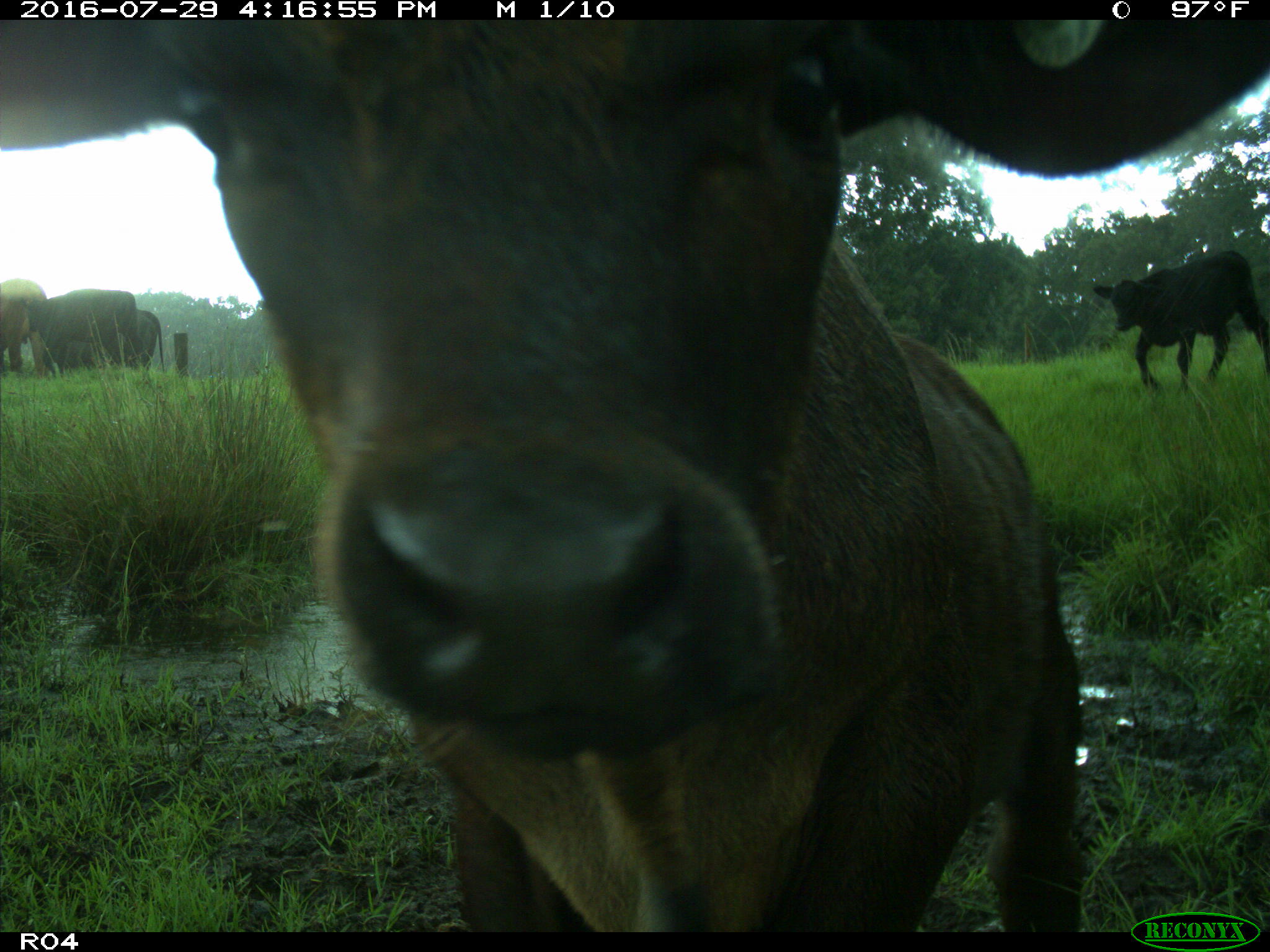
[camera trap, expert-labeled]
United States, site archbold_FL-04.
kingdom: Animalia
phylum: Chordata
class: Mammalia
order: Artiodactyla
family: Bovidae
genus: Bos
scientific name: Bos taurus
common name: domestic cow